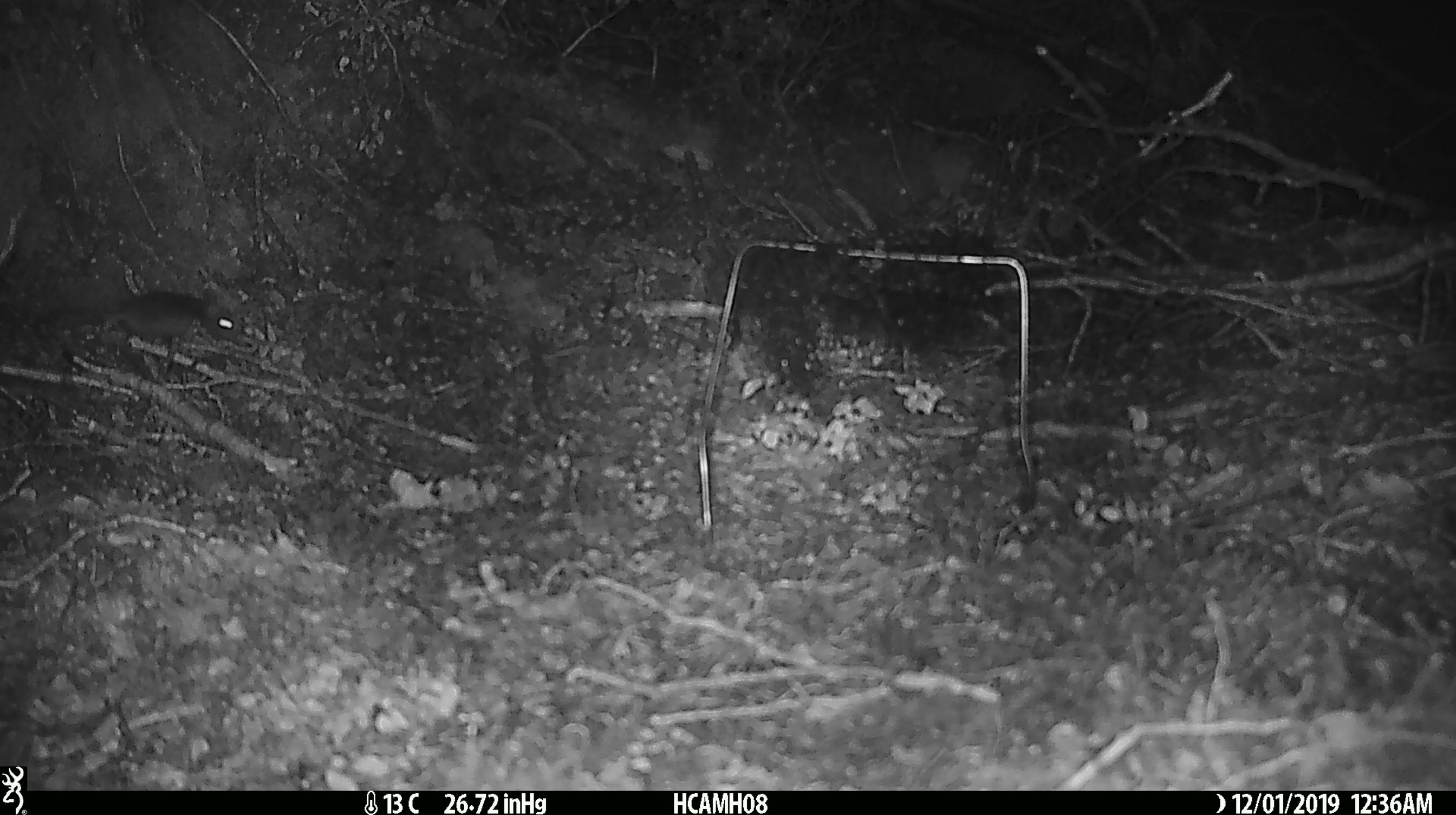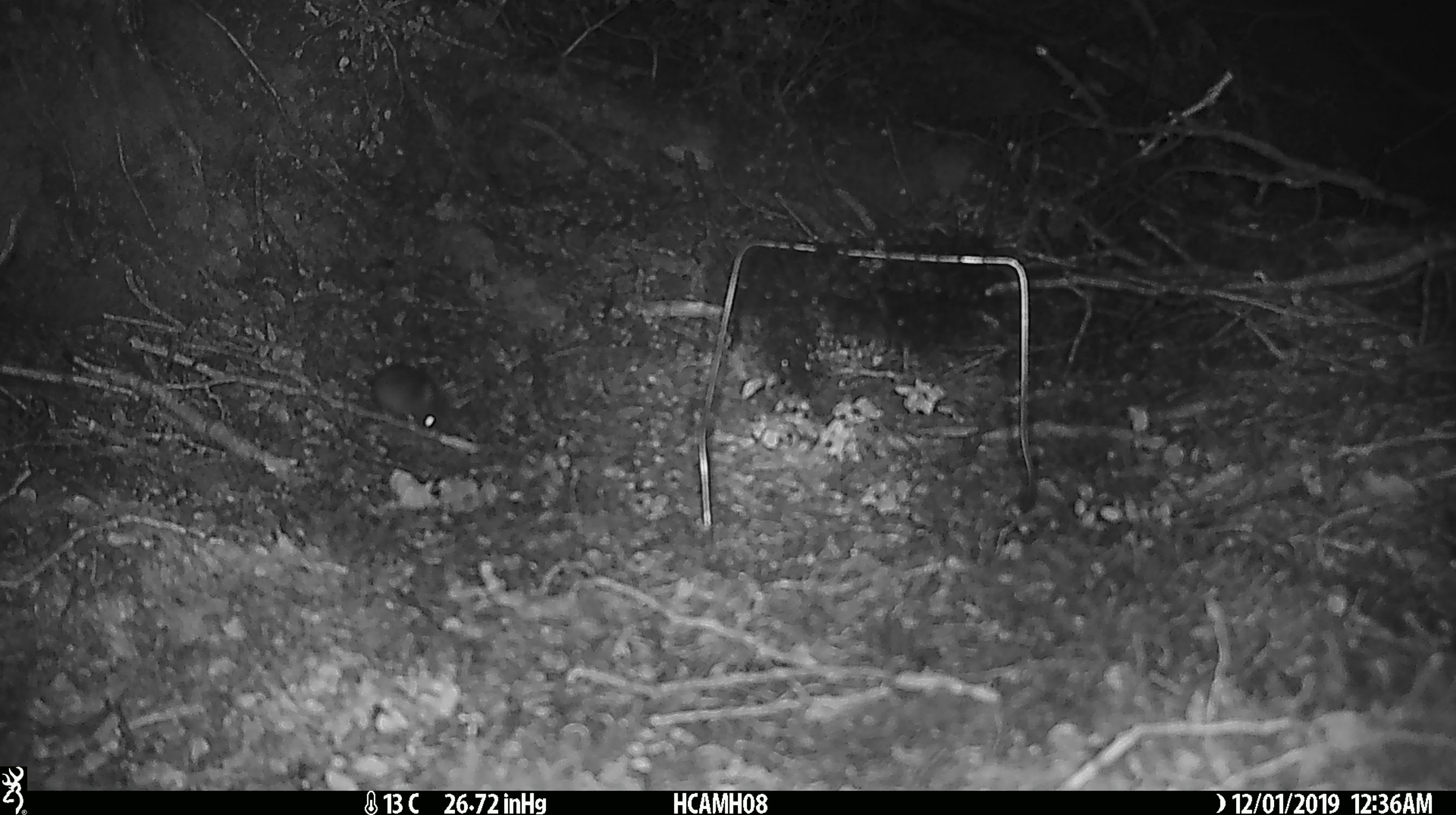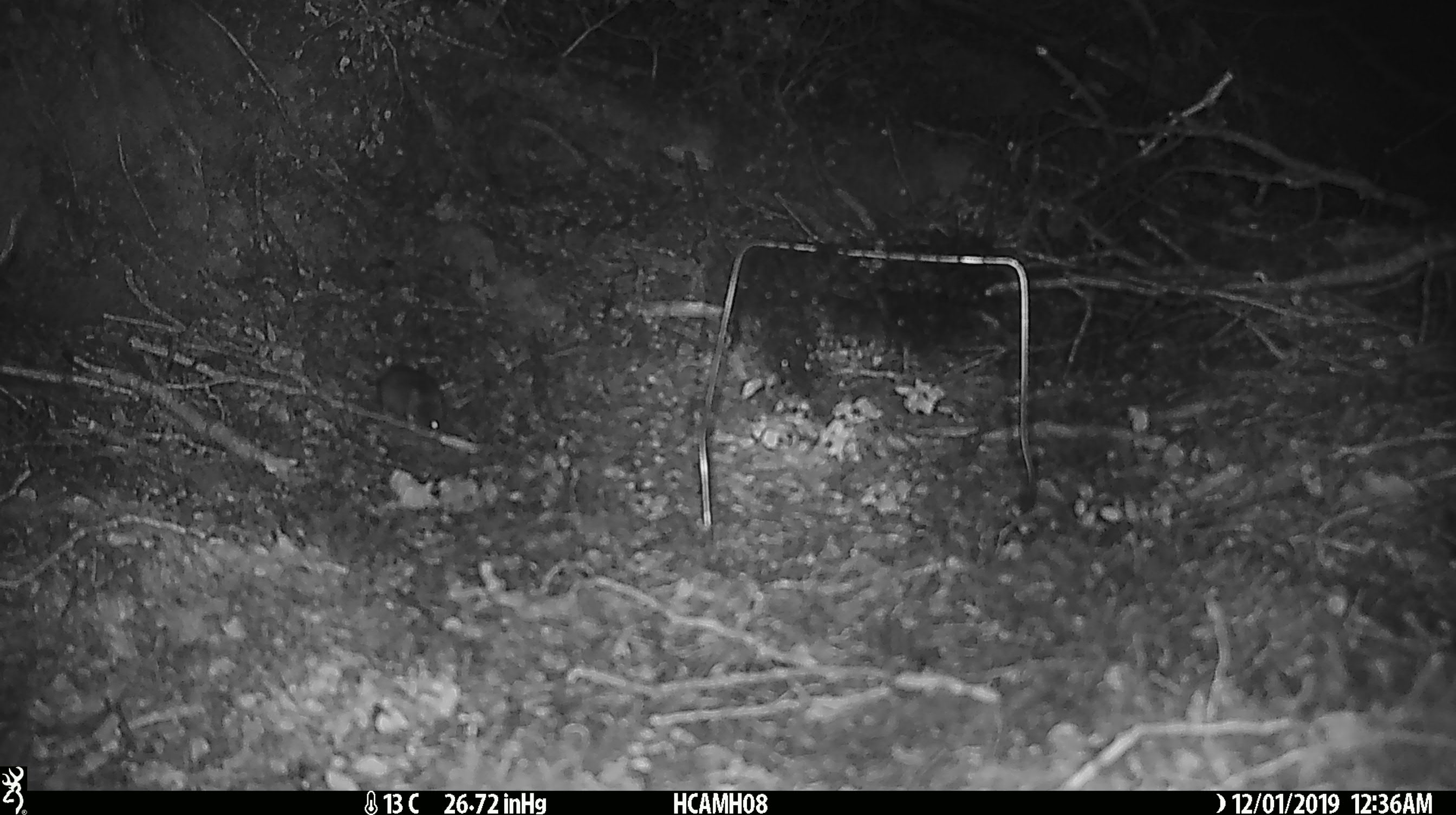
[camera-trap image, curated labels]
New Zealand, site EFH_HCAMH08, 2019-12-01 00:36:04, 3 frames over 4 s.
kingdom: Animalia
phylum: Chordata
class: Mammalia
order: Rodentia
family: Muridae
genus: Mus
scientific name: Mus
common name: mouse